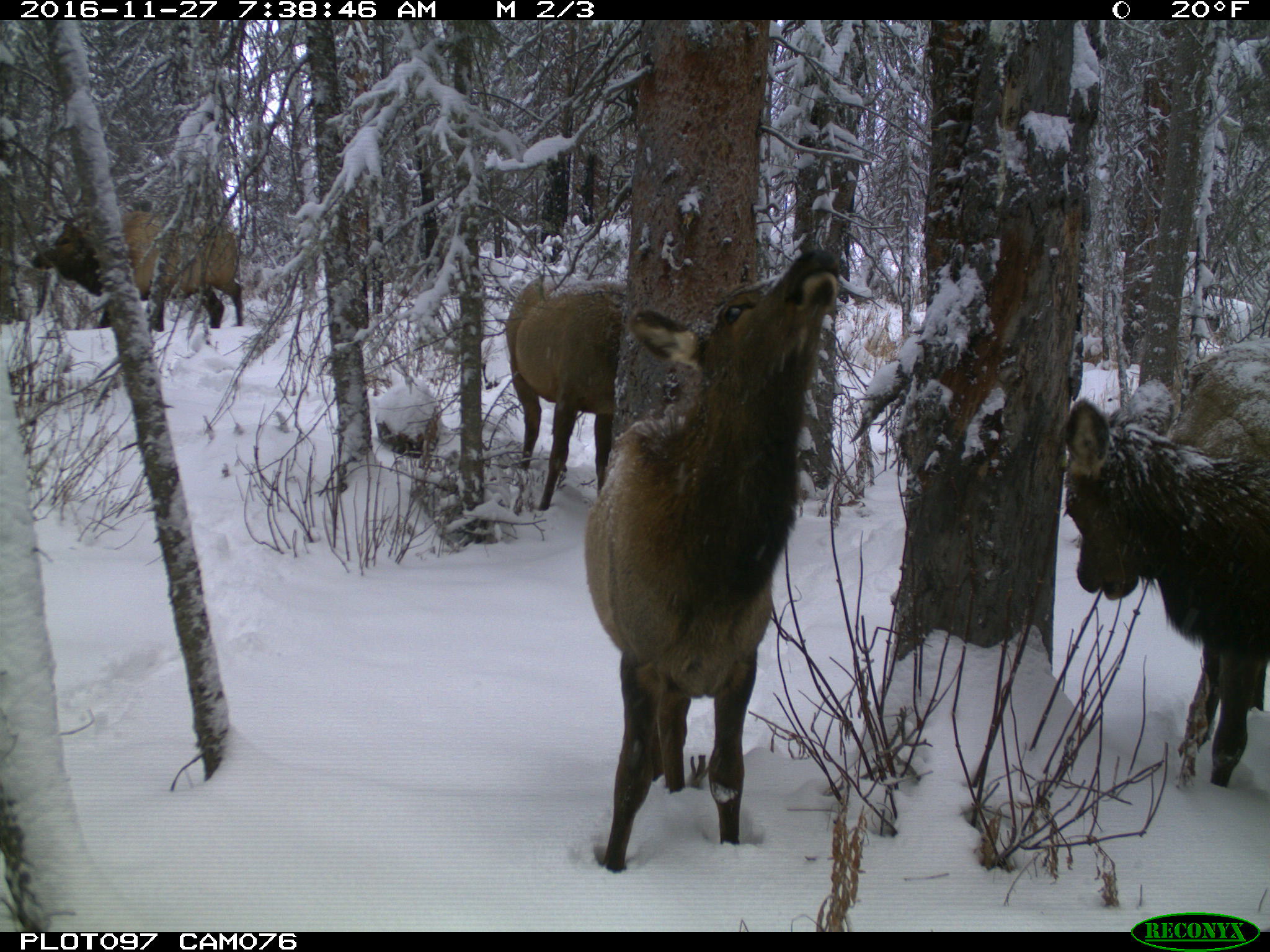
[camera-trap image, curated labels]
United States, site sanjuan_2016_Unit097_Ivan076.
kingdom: Animalia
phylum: Chordata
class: Mammalia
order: Artiodactyla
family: Cervidae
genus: Cervus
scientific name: Cervus elaphus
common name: red deer